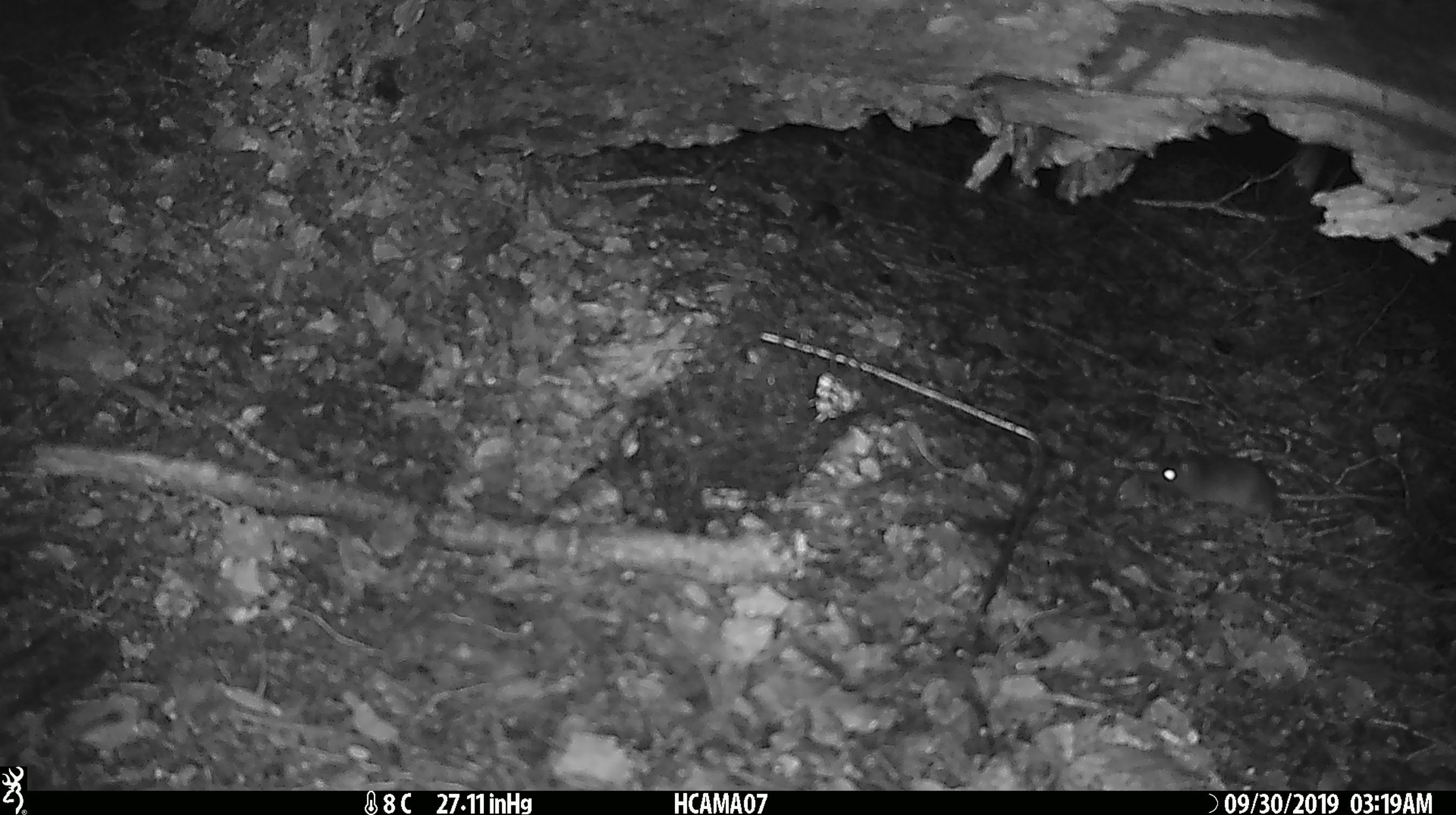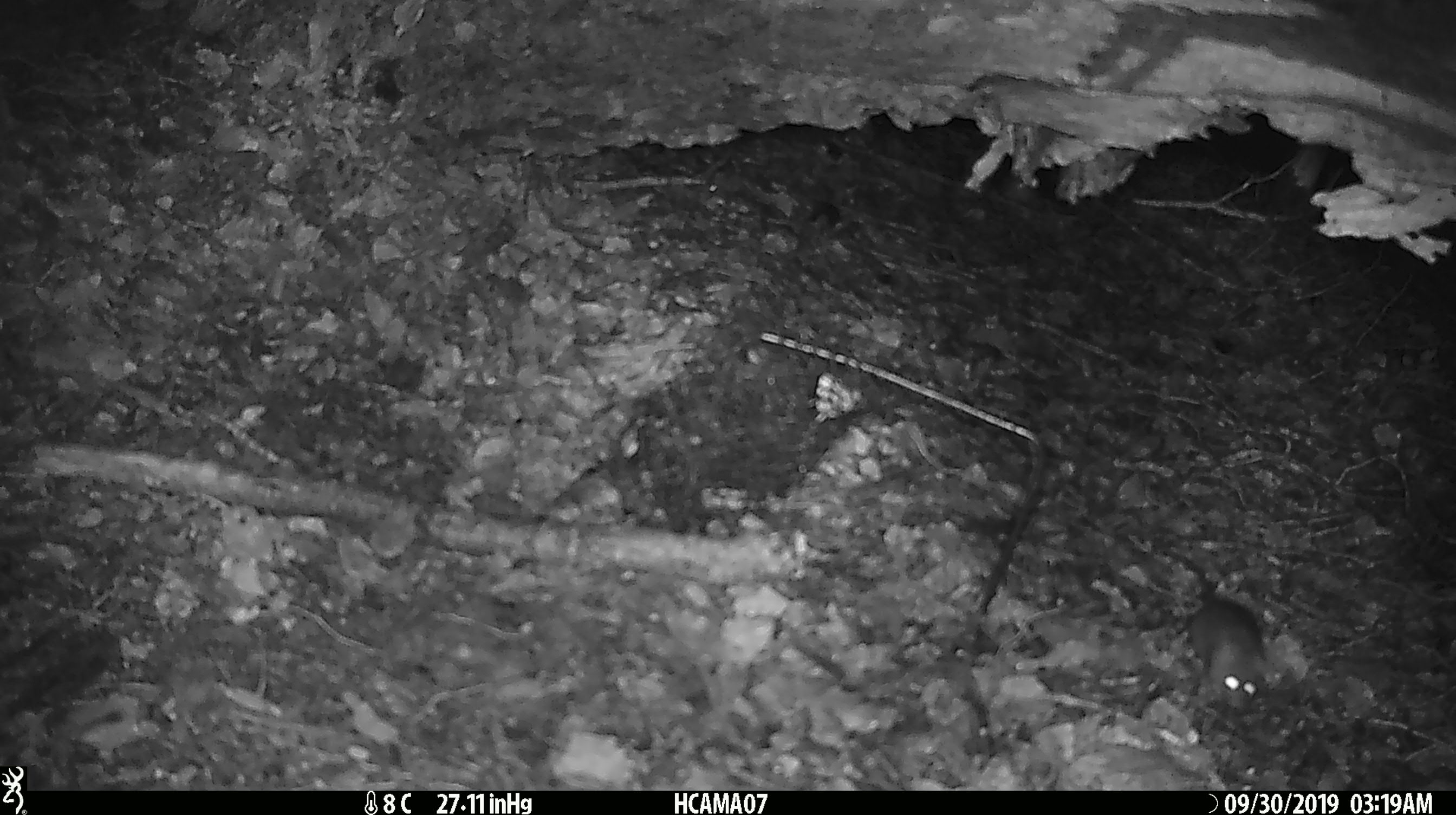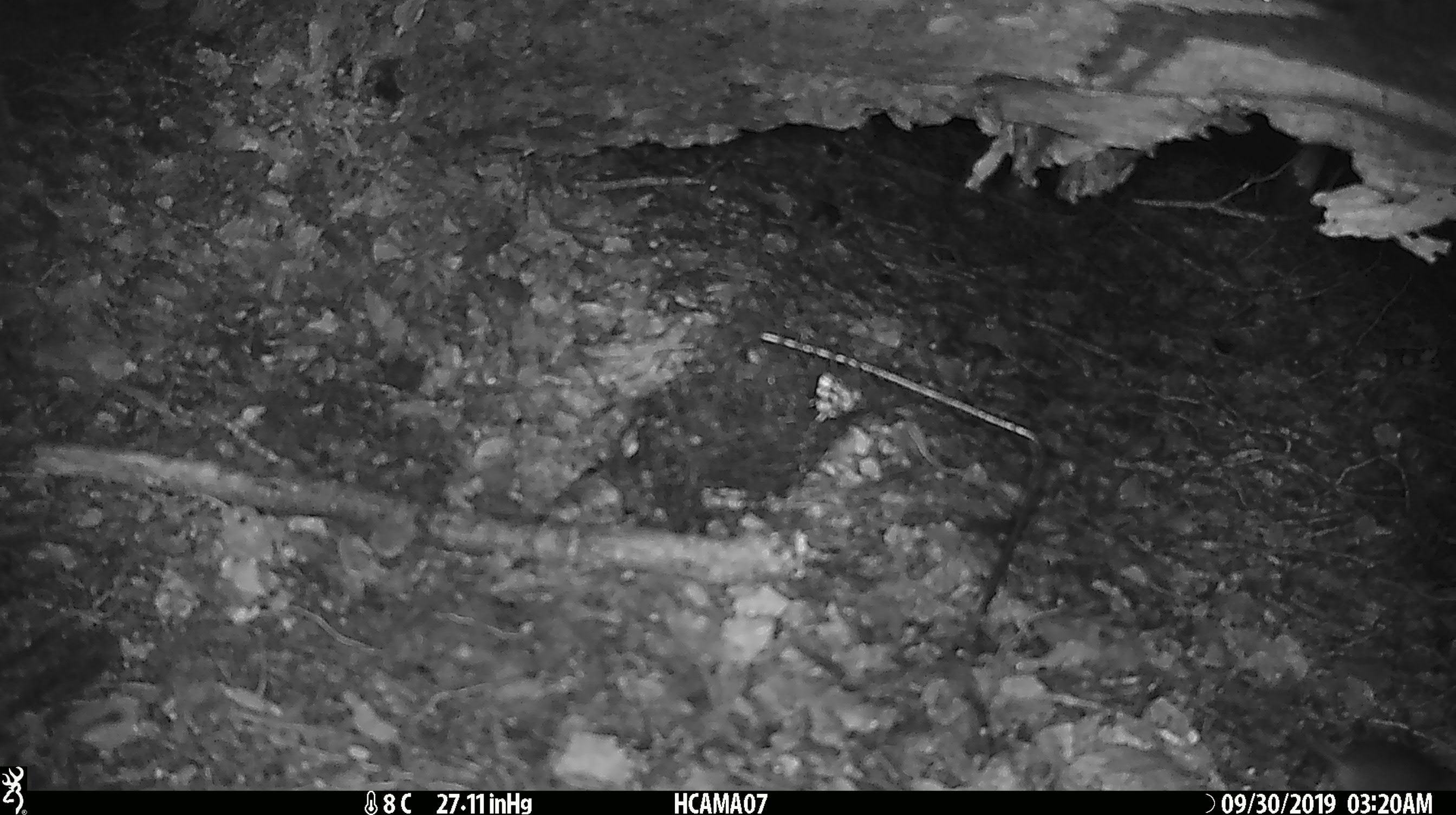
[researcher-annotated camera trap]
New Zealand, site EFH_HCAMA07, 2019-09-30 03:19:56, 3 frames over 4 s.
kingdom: Animalia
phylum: Chordata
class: Mammalia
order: Rodentia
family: Muridae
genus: Mus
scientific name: Mus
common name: mouse